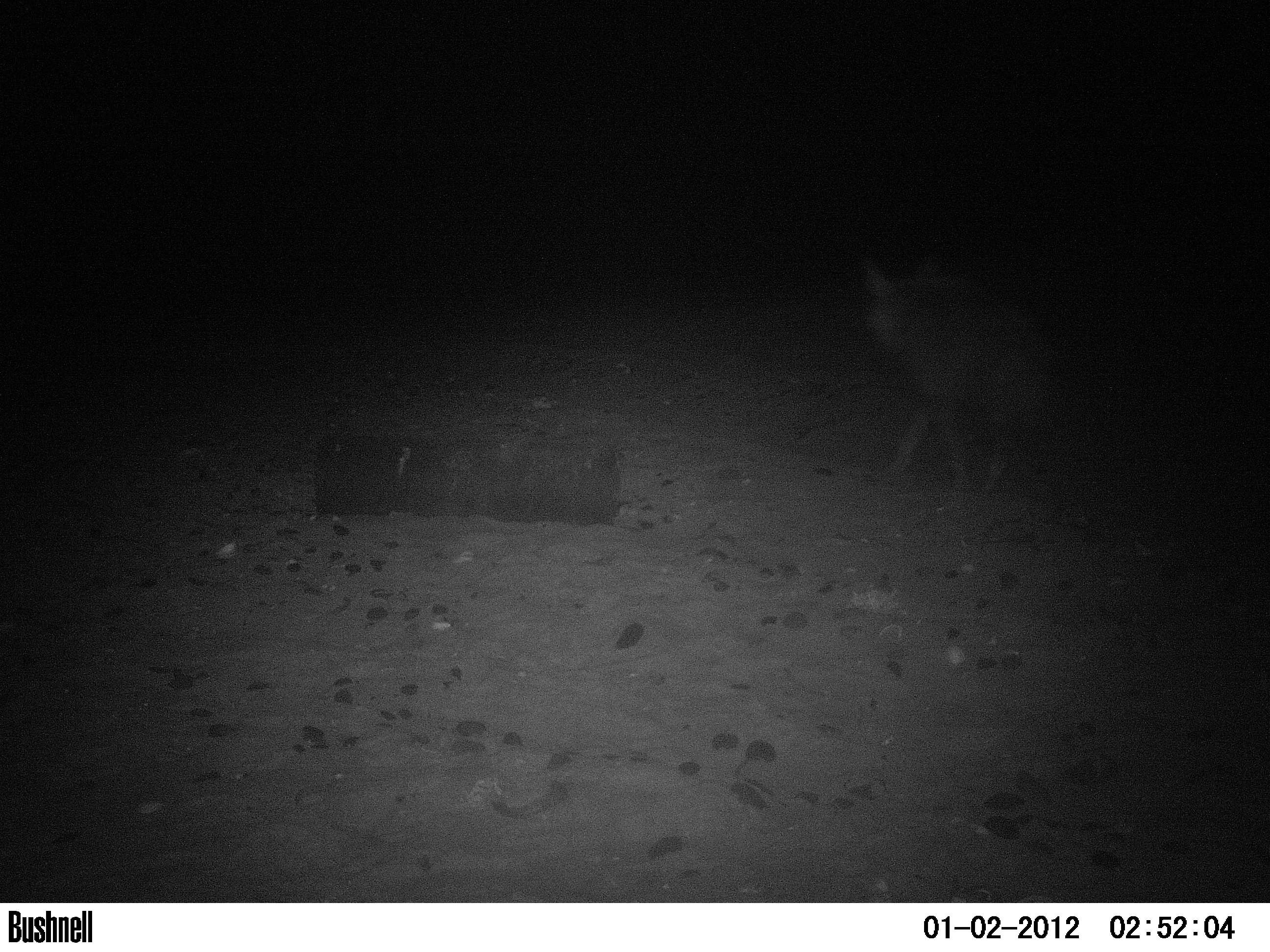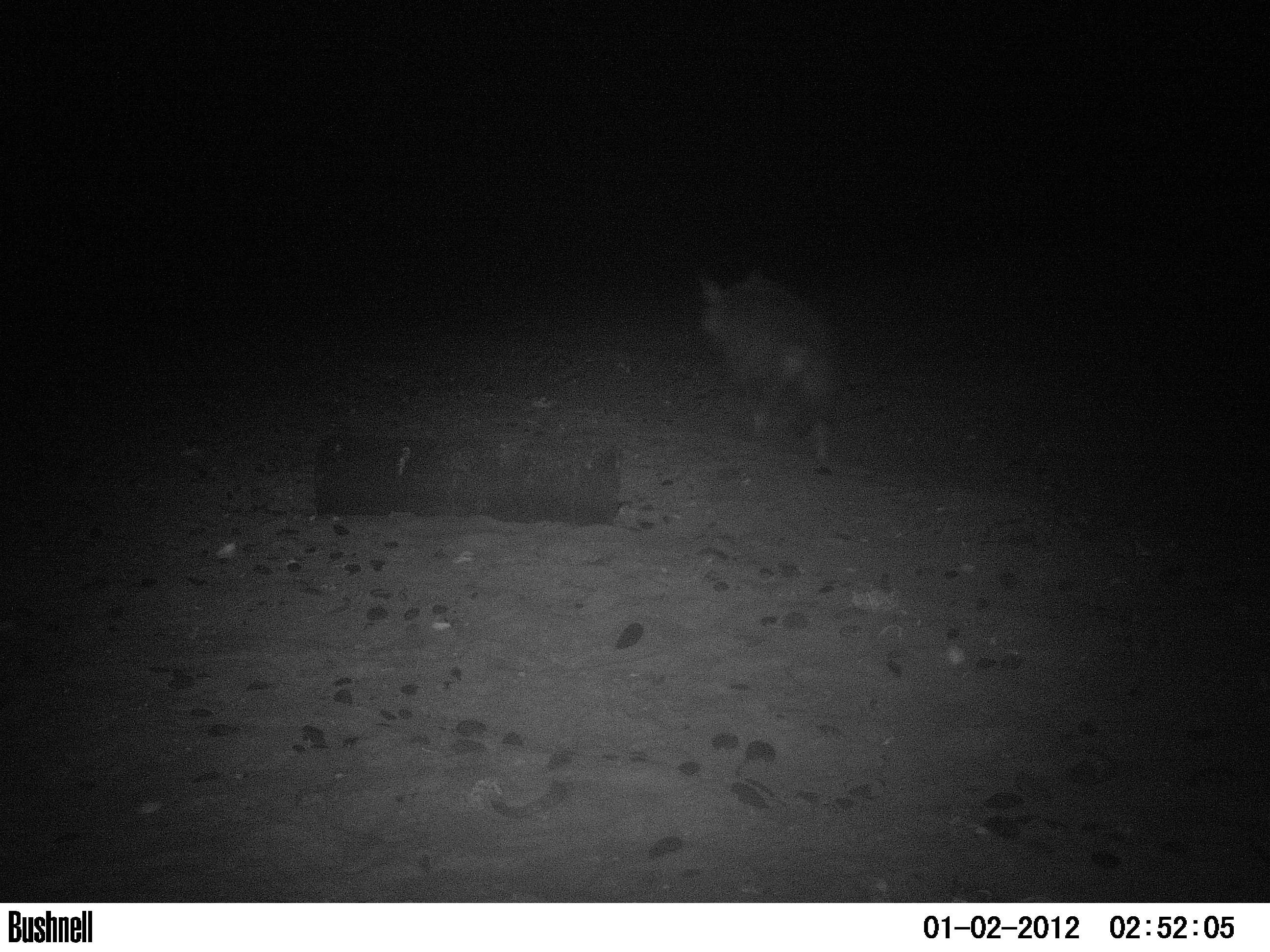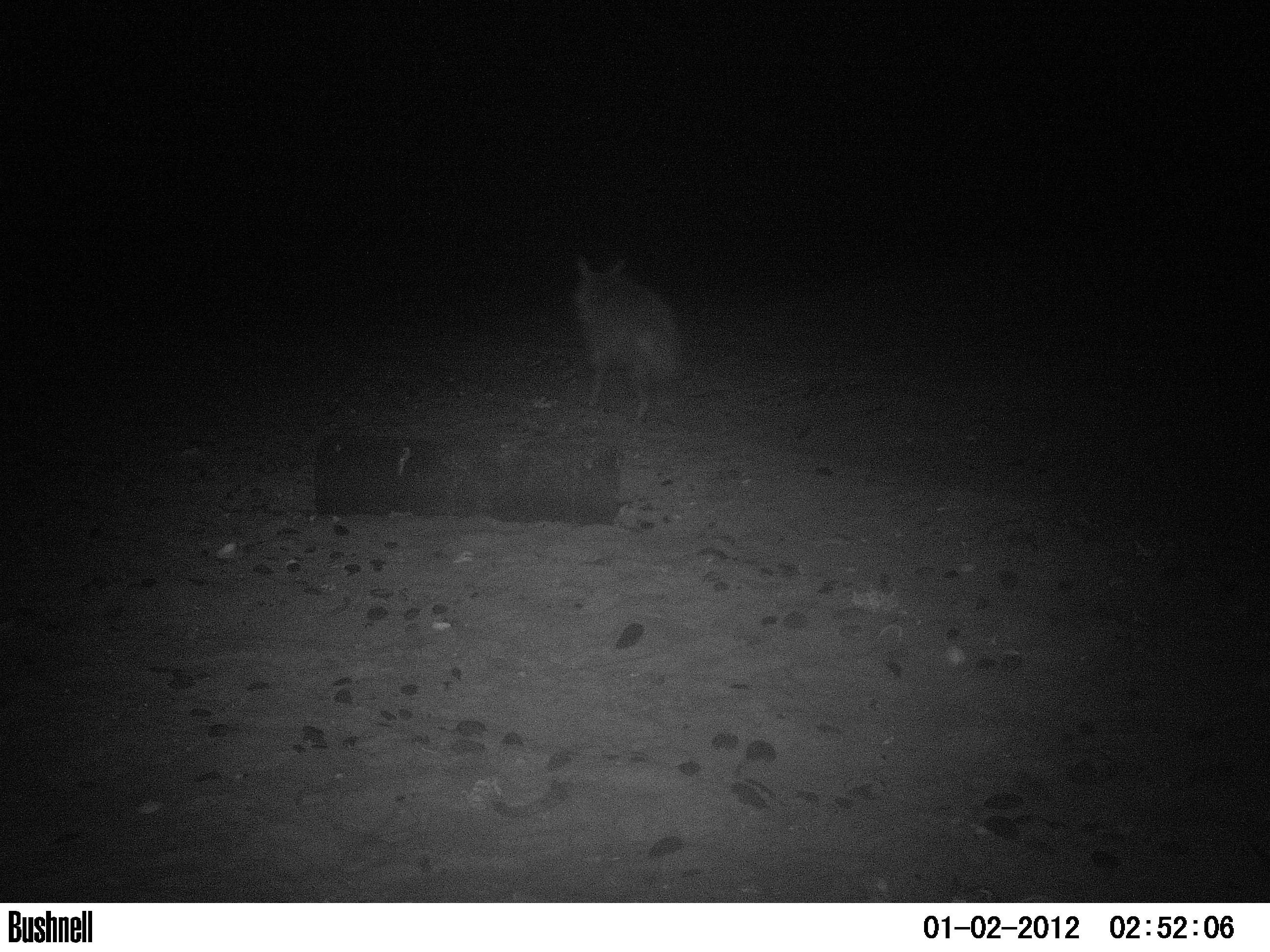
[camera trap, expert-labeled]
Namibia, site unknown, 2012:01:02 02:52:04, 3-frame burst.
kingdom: Animalia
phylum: Chordata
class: Mammalia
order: Carnivora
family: Hyaenidae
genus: Parahyaena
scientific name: Parahyaena brunnea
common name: brown hyena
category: hyaena brunnea